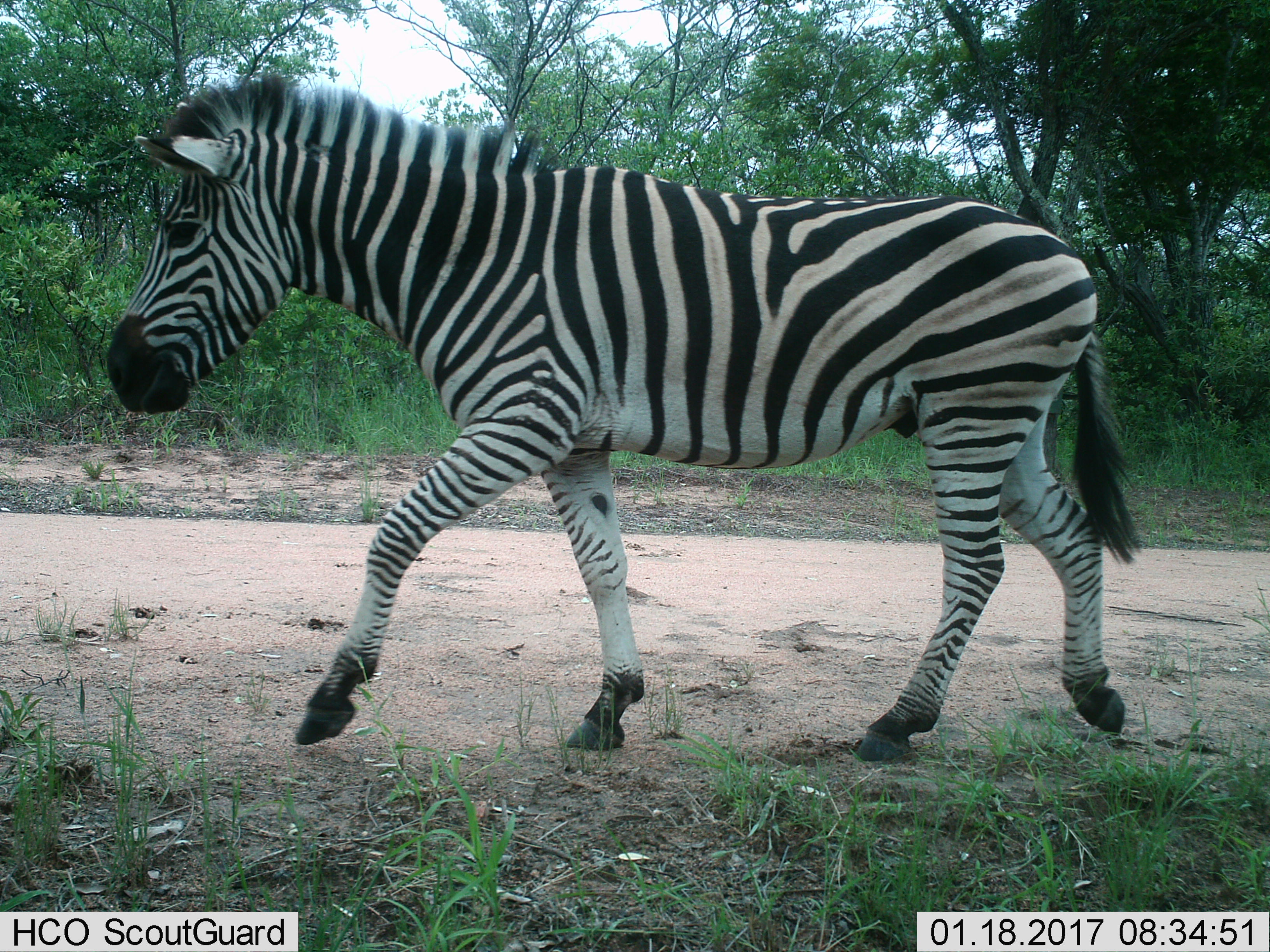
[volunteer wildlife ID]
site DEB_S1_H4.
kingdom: Animalia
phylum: Chordata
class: Mammalia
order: Perissodactyla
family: Equidae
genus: Equus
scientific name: Equus quagga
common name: plains zebra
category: zebraplains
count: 1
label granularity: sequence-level